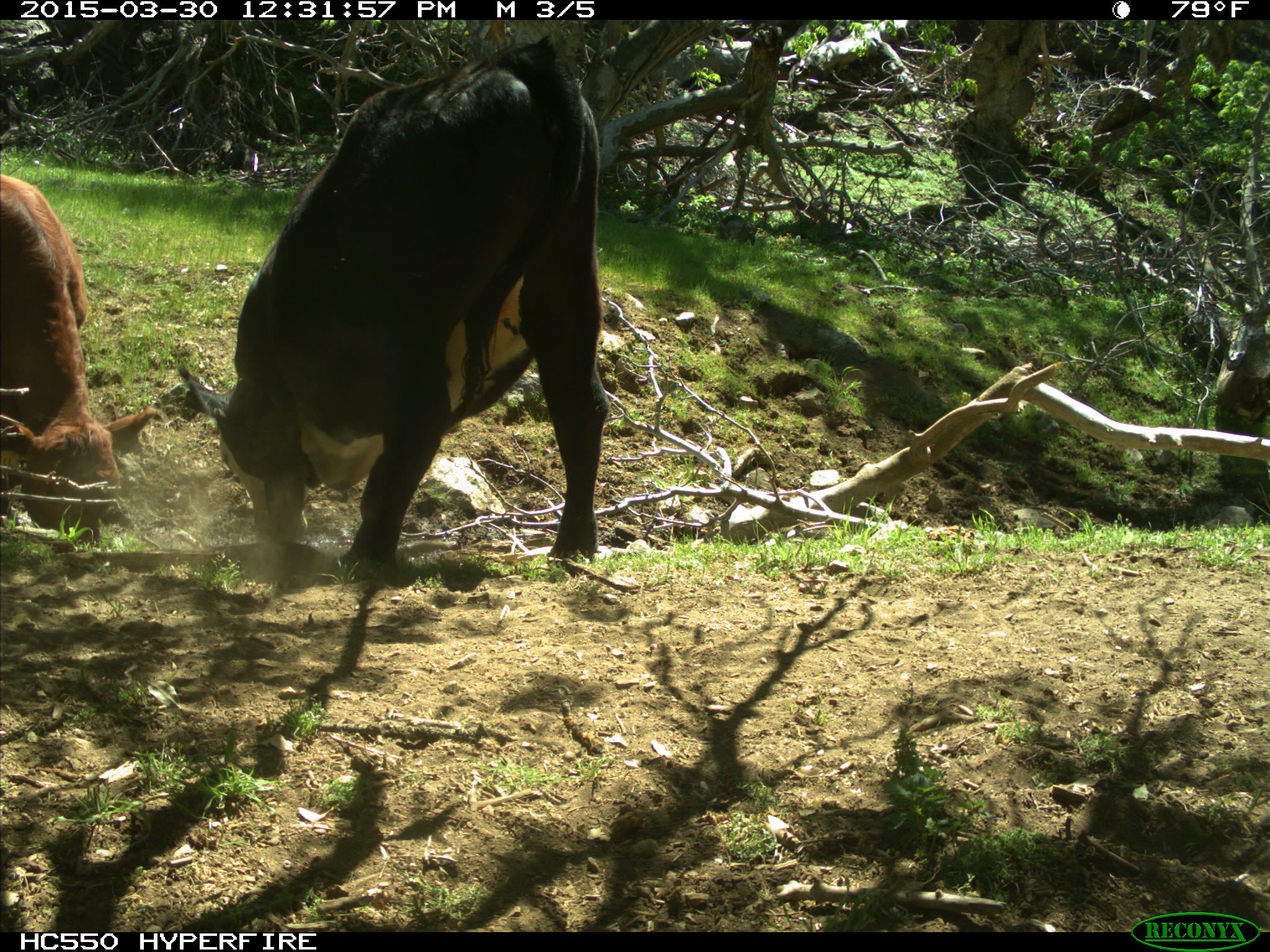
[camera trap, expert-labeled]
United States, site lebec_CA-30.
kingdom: Animalia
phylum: Chordata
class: Mammalia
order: Artiodactyla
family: Bovidae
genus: Bos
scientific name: Bos taurus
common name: domestic cow